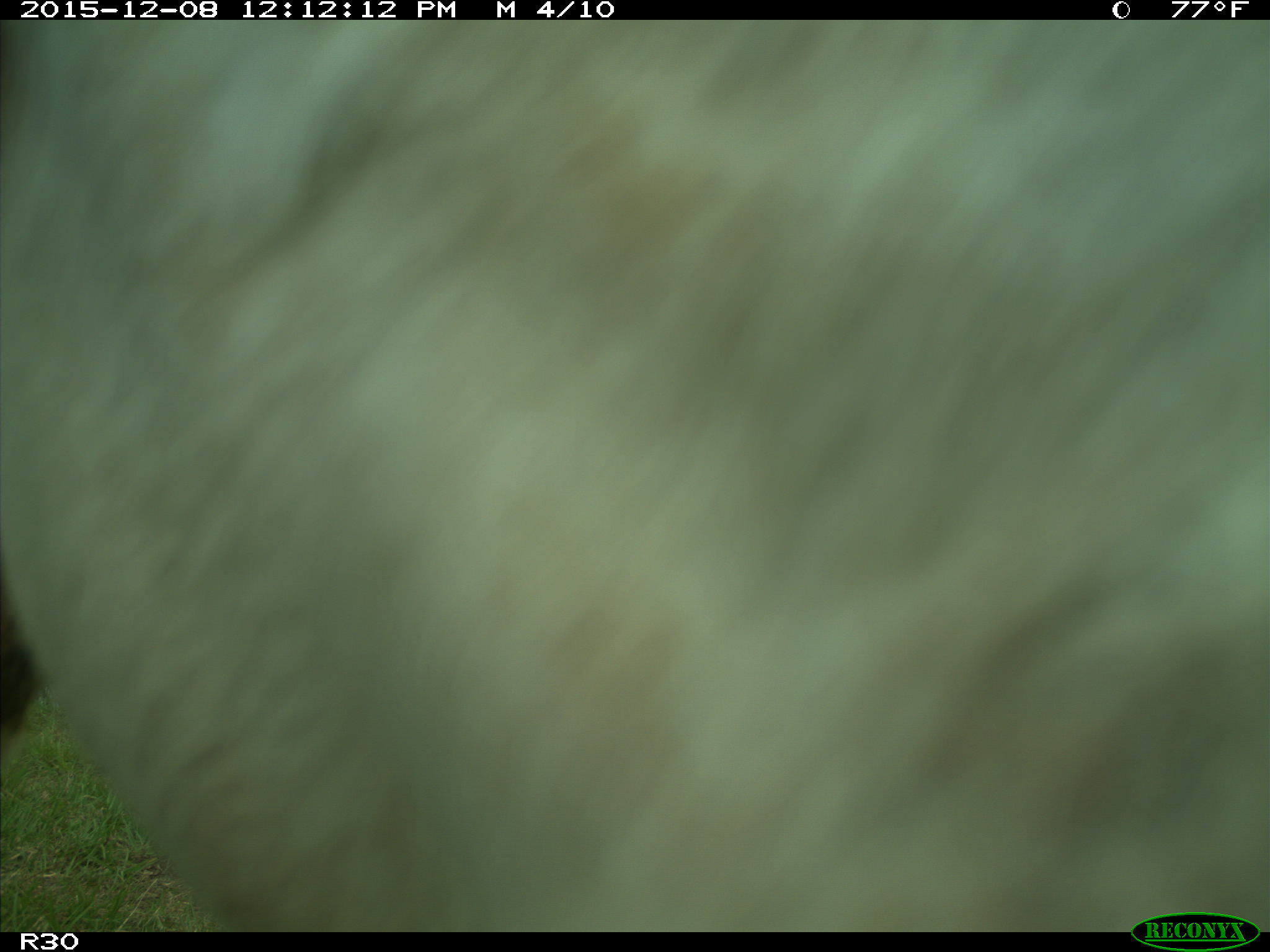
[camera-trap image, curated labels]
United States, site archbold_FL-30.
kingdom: Animalia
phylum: Chordata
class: Mammalia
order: Artiodactyla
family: Bovidae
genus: Bos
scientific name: Bos taurus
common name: domestic cow